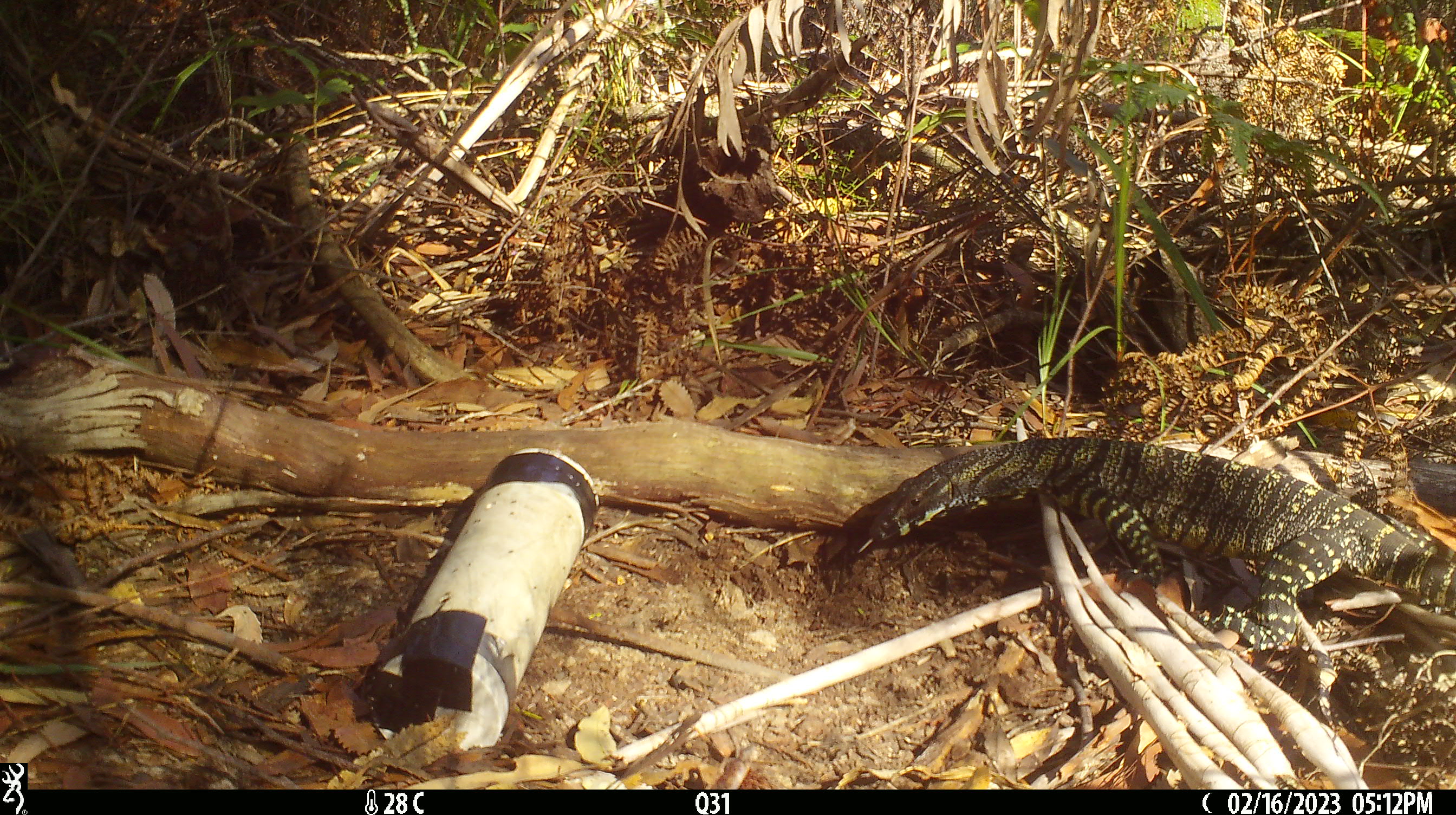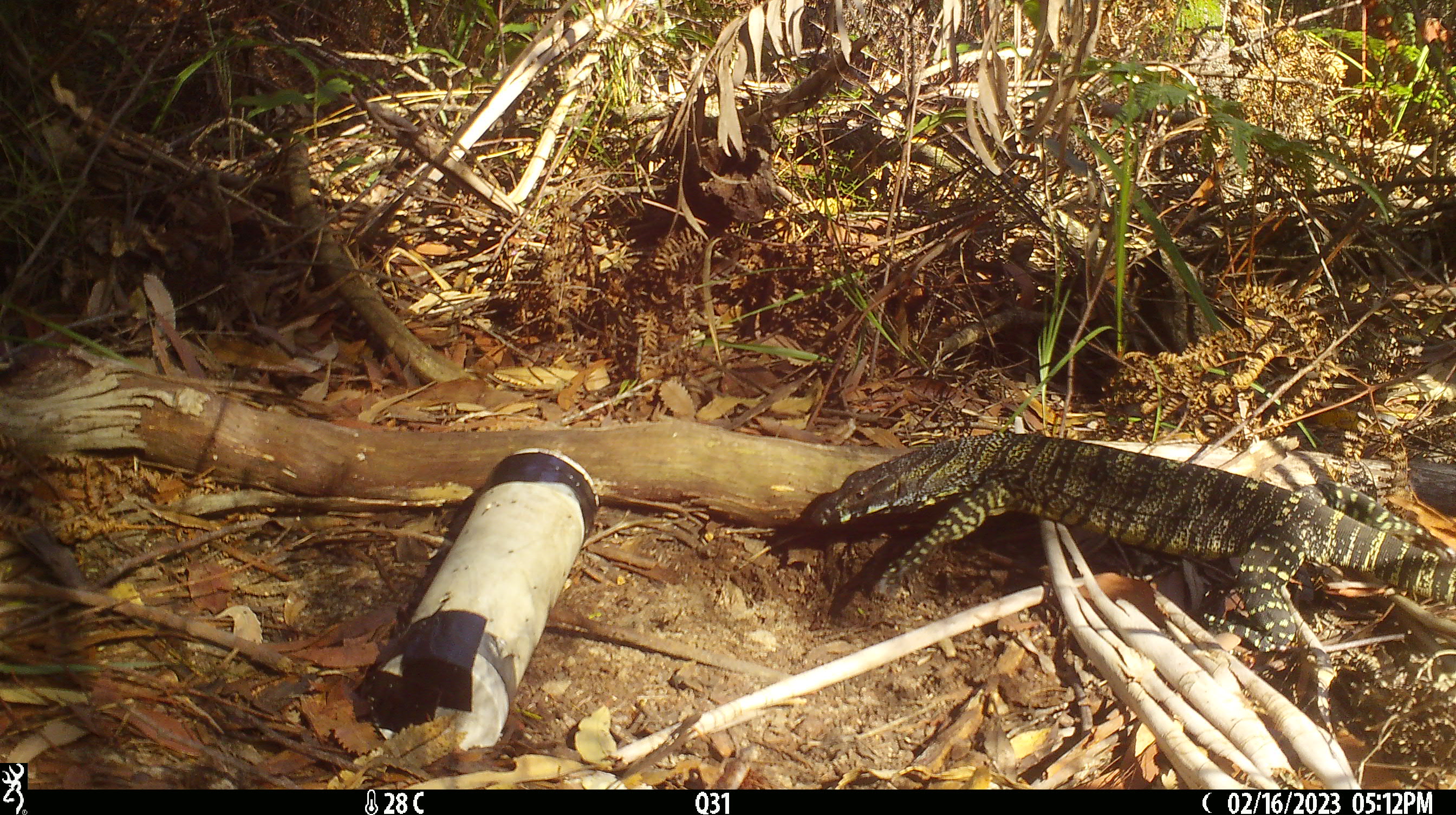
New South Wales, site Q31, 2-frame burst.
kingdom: Animalia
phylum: Chordata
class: Reptilia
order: Squamata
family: Varanidae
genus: Varanus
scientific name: Varanus varius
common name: lace monitor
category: goanna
Goanna (lace monitor) (Varanus varius).